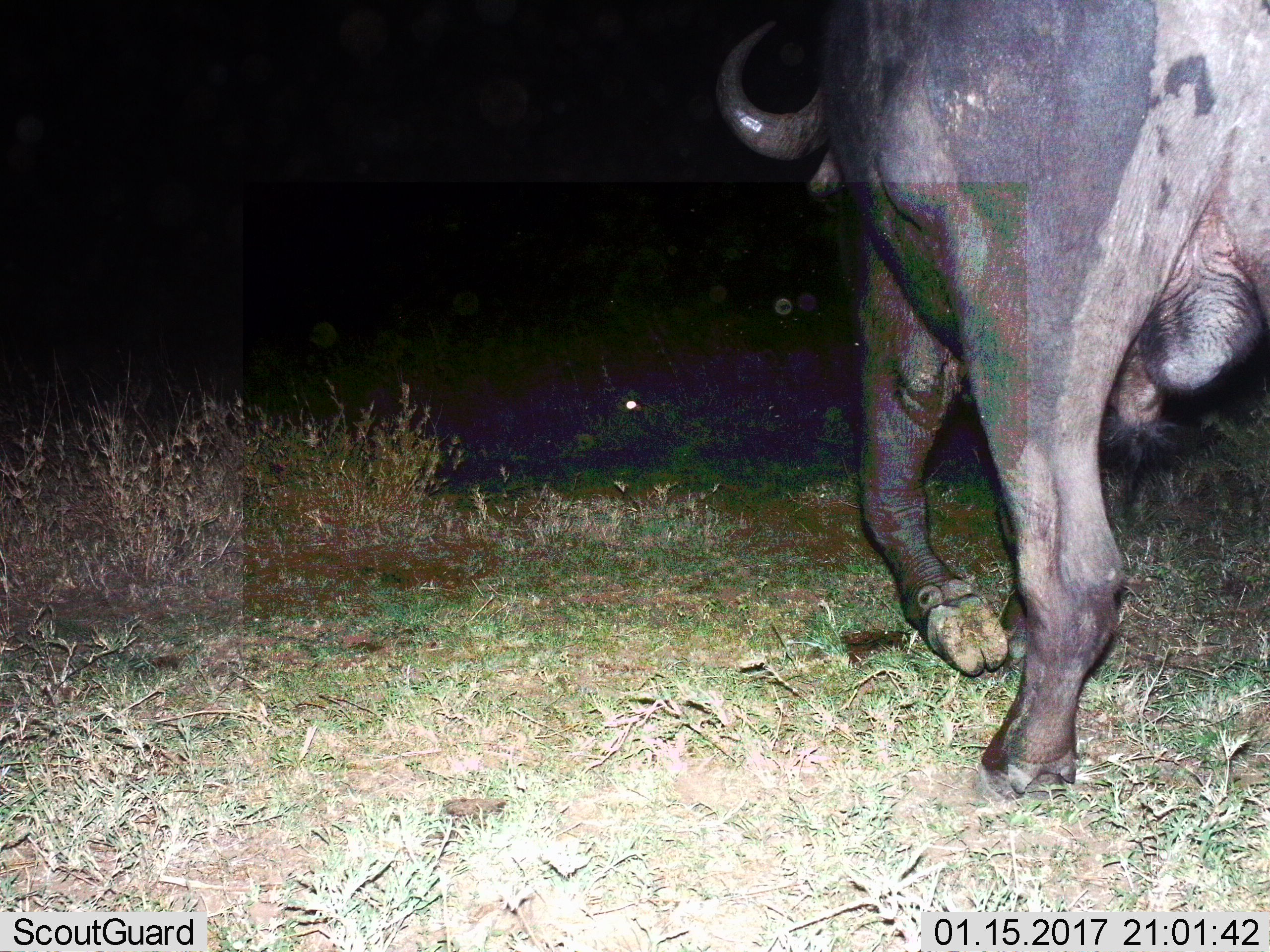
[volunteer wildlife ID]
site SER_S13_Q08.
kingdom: Animalia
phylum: Chordata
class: Mammalia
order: Artiodactyla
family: Bovidae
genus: Syncerus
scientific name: Syncerus caffer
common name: african buffalo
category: buffalo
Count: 1.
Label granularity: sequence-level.